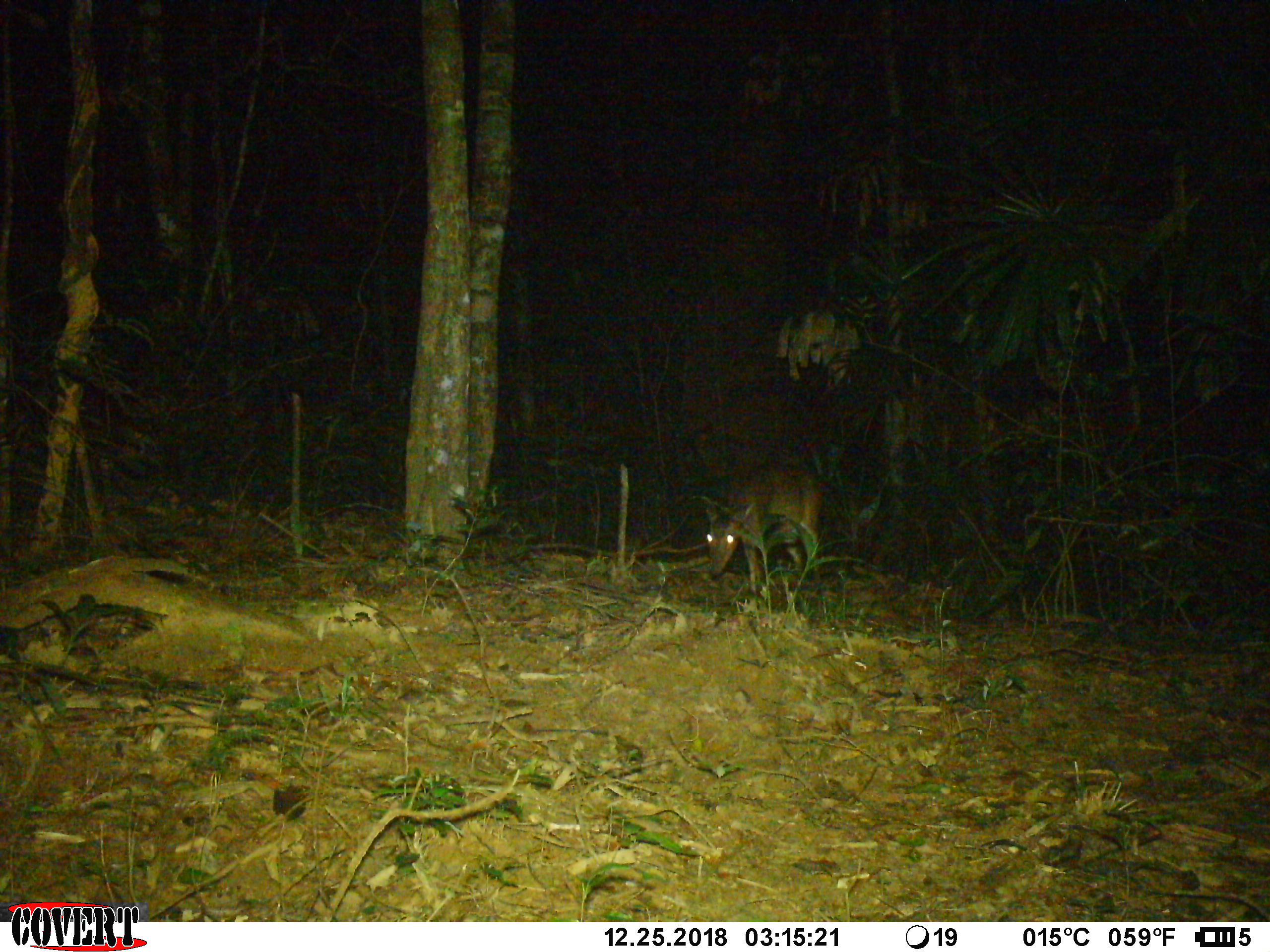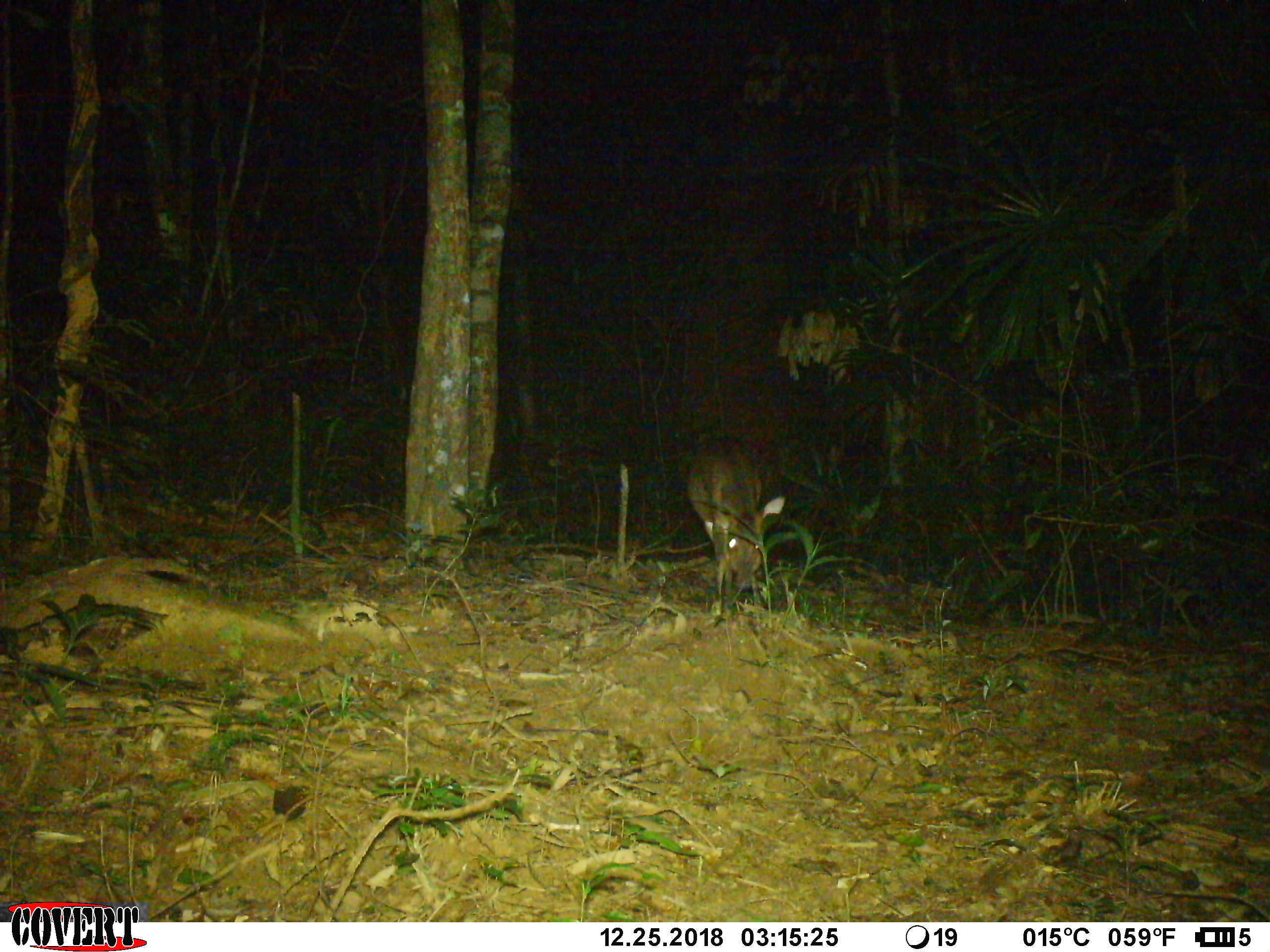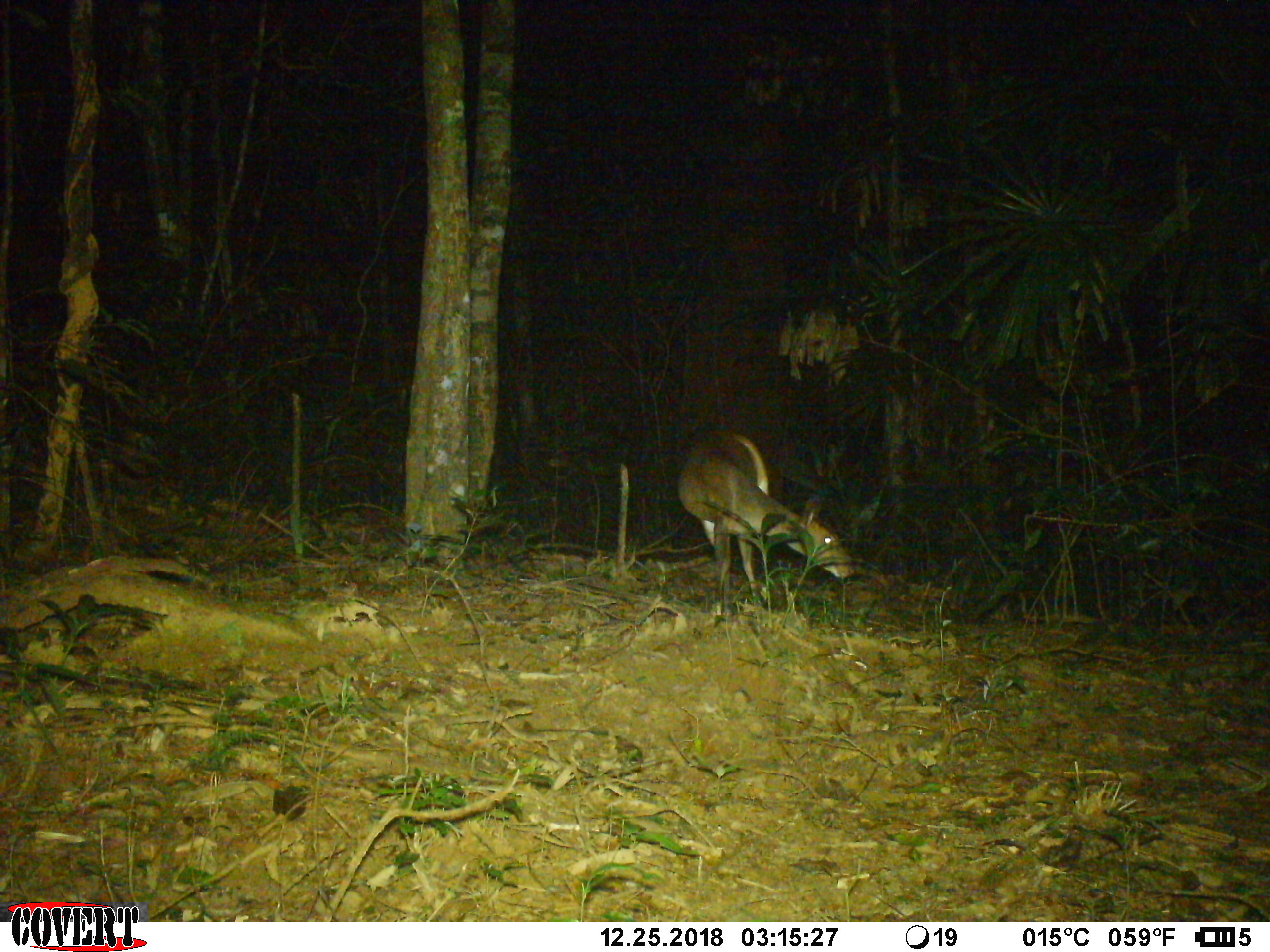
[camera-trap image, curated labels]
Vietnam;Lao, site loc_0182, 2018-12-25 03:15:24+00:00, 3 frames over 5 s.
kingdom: Animalia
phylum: Chordata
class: Mammalia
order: Artiodactyla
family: Cervidae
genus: Muntiacus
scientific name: Muntiacus vuquangensis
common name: large-antlered muntjac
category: large antlered muntjac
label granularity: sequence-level